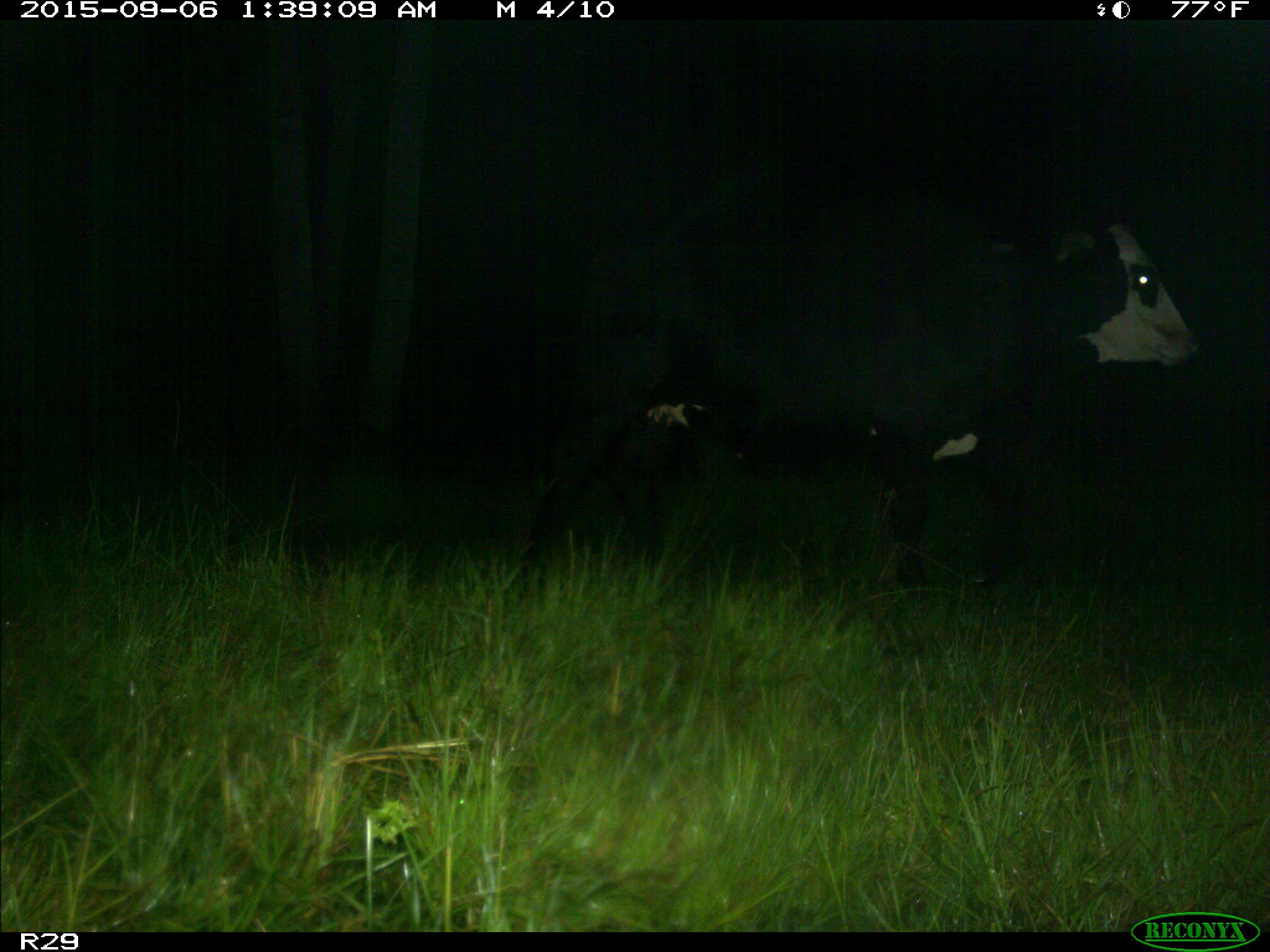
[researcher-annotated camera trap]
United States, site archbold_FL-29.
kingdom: Animalia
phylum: Chordata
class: Mammalia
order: Artiodactyla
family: Bovidae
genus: Bos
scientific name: Bos taurus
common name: domestic cow